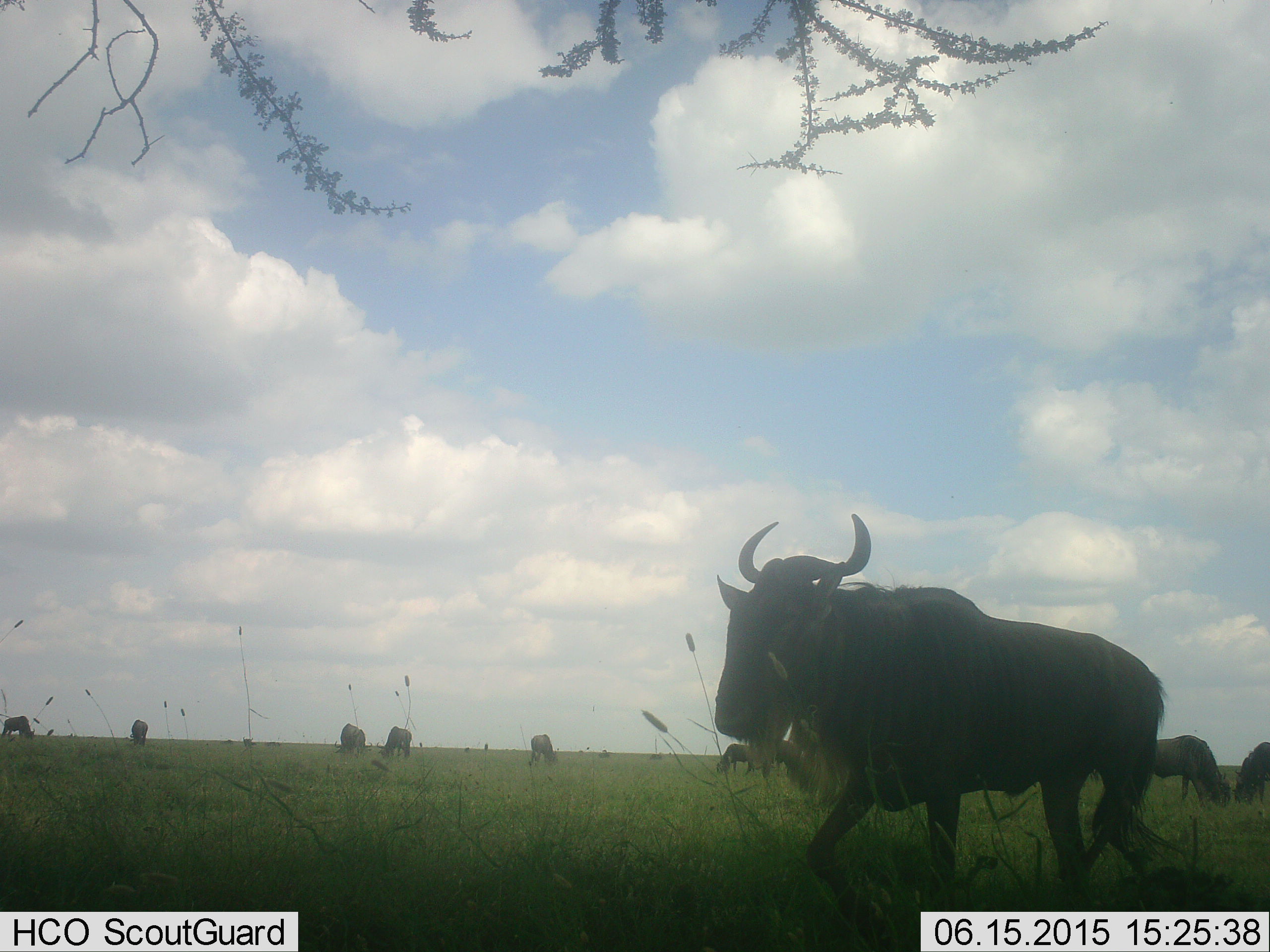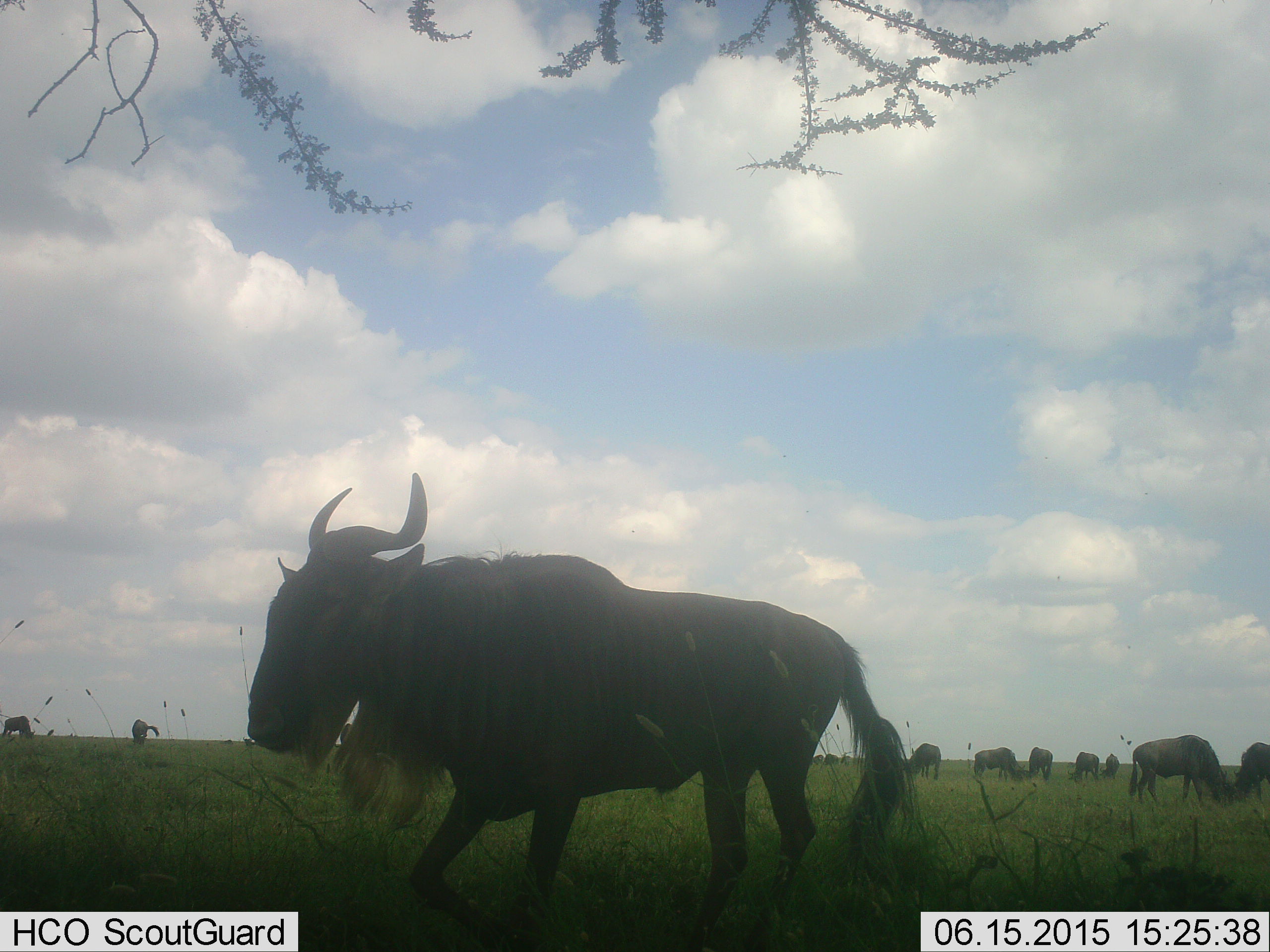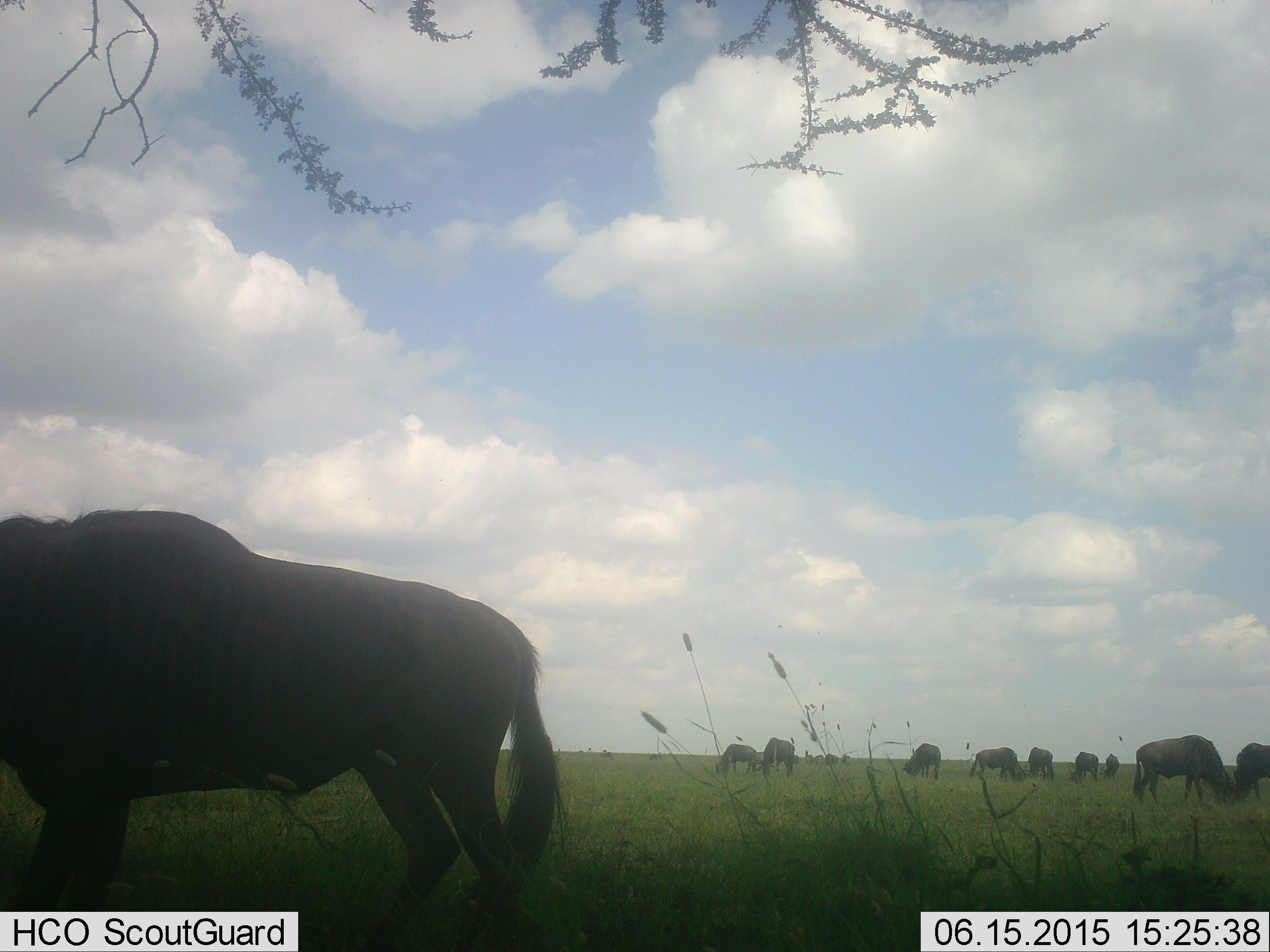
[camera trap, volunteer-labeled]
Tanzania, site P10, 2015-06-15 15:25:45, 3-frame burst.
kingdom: Animalia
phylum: Chordata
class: Mammalia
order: Artiodactyla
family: Bovidae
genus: Connochaetes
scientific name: Connochaetes taurinus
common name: blue wildebeest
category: wildebeest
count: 11-50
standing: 40%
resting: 0%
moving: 90%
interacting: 0%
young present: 0%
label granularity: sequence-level